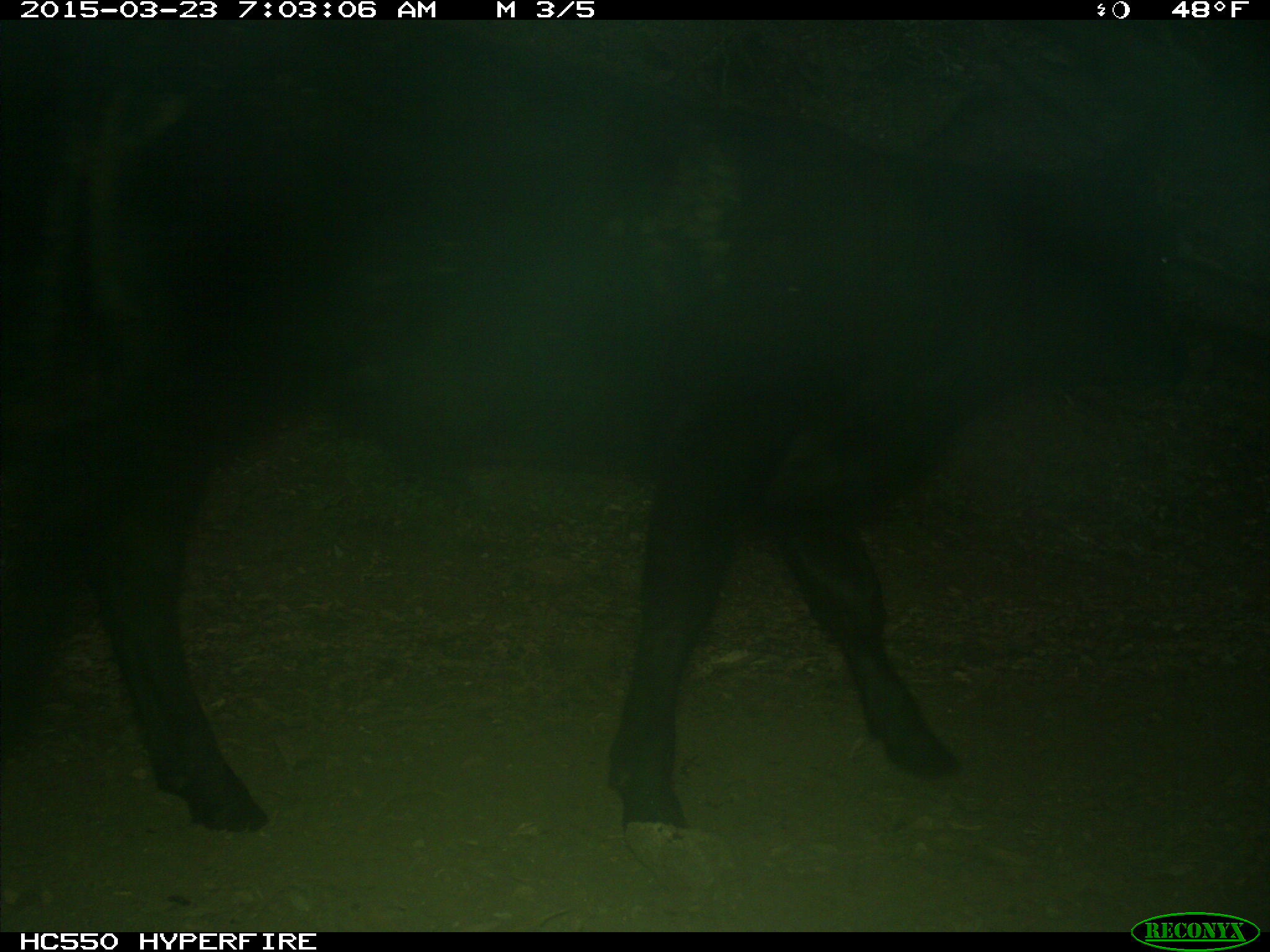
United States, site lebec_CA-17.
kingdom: Animalia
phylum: Chordata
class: Mammalia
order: Artiodactyla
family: Bovidae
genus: Bos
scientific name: Bos taurus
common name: domestic cow